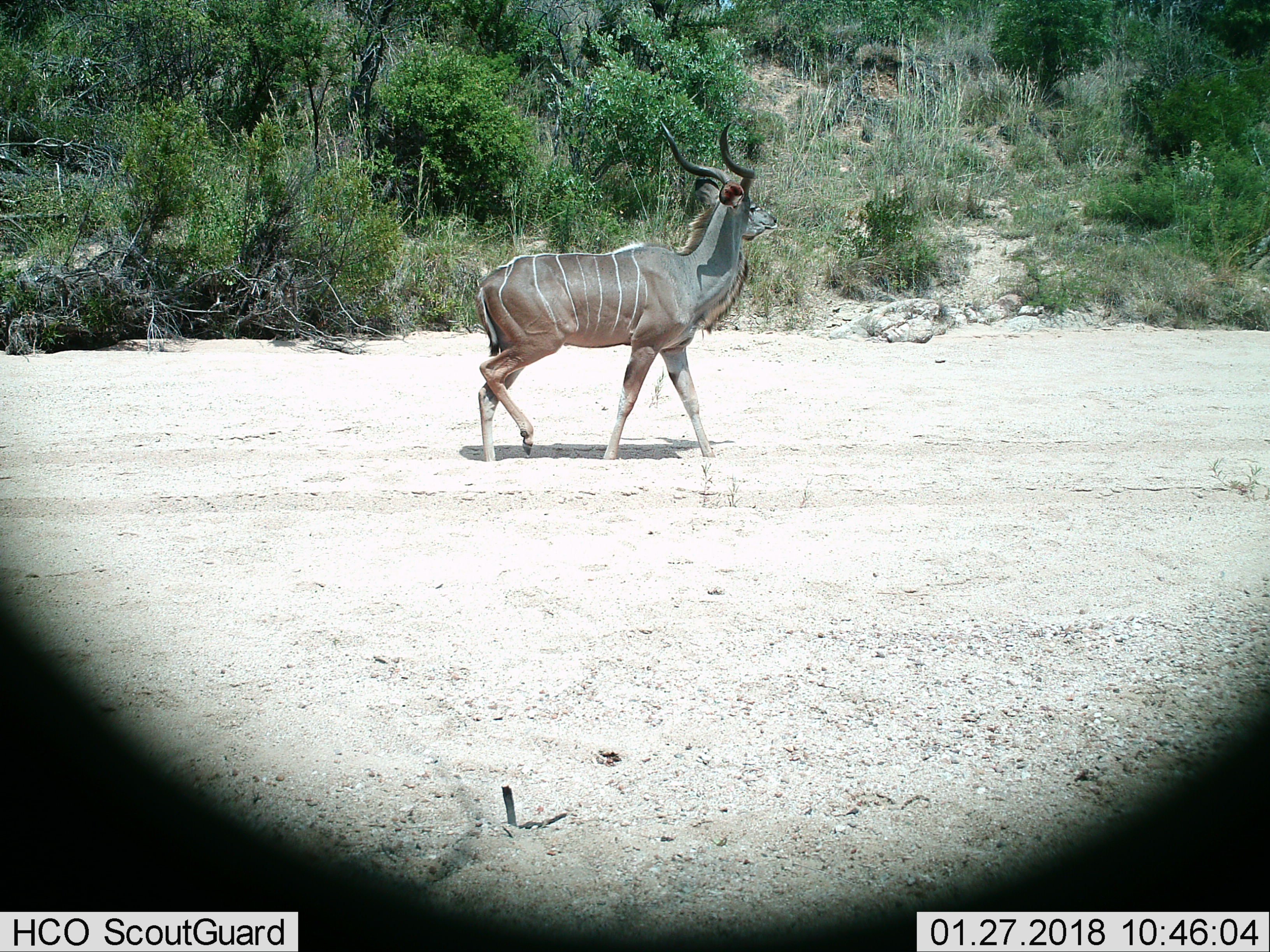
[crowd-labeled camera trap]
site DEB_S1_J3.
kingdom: Animalia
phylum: Chordata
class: Mammalia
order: Artiodactyla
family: Bovidae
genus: Tragelaphus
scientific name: Tragelaphus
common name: kudu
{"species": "kudu (Tragelaphus)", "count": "1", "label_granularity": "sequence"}